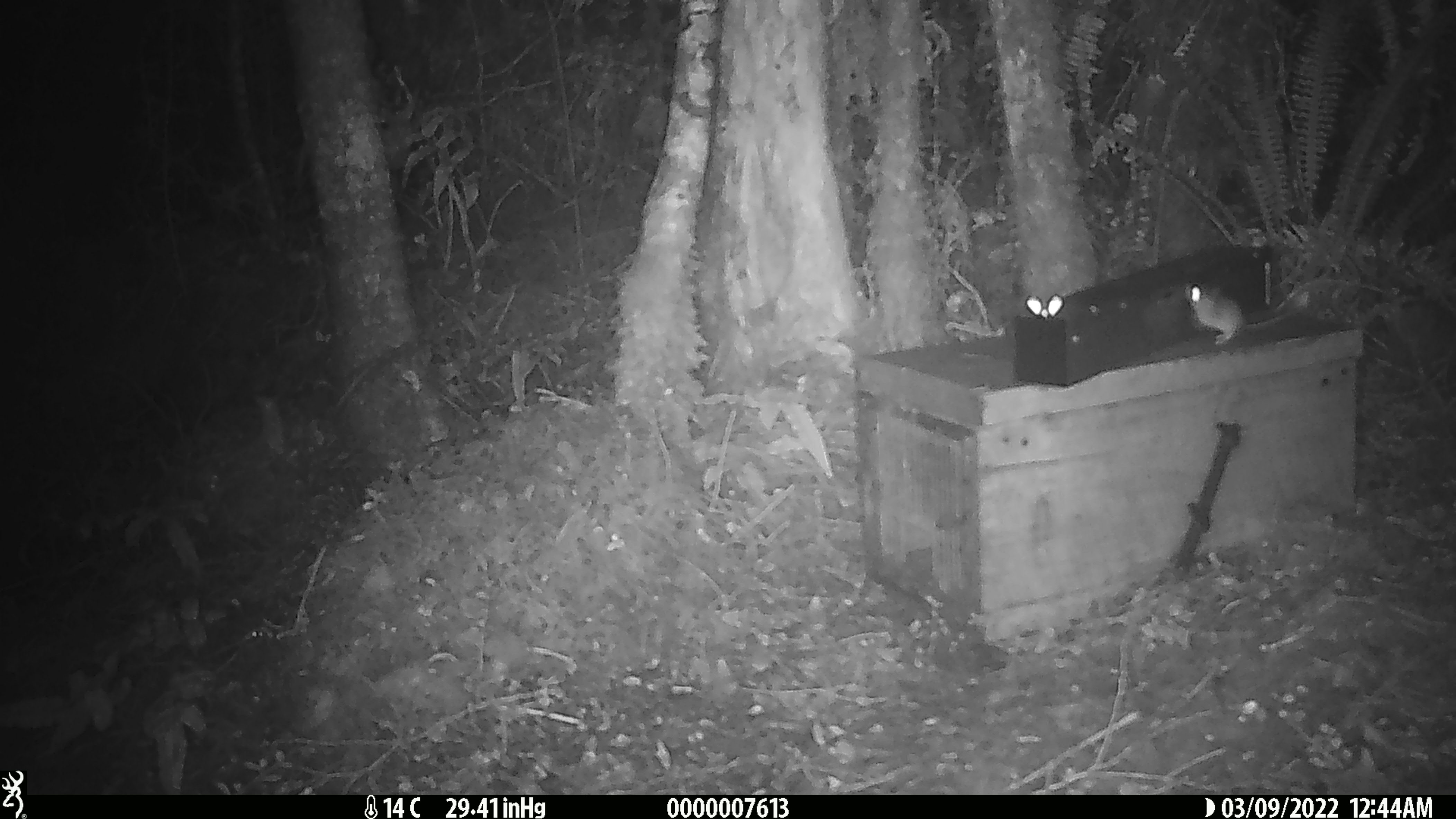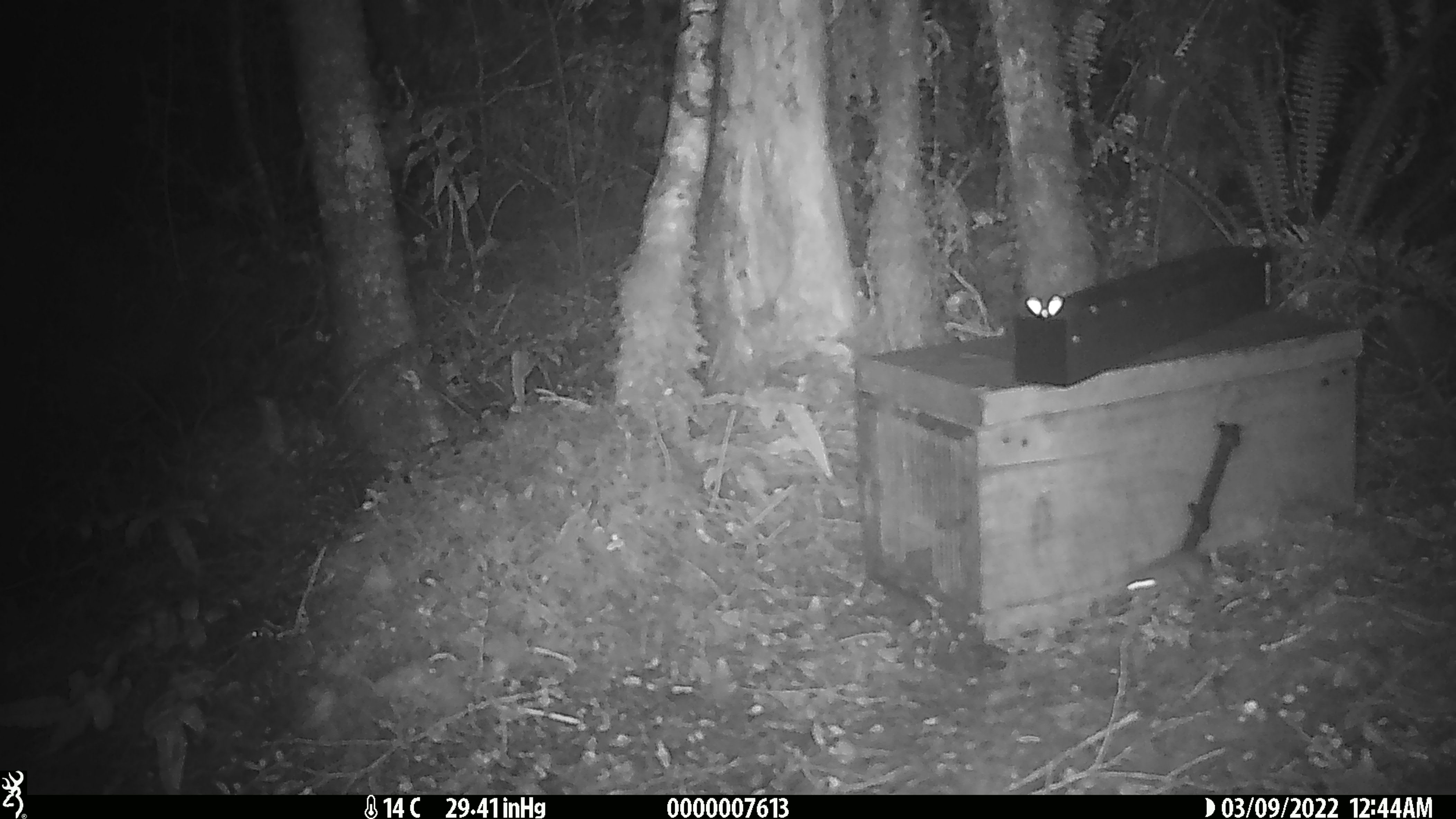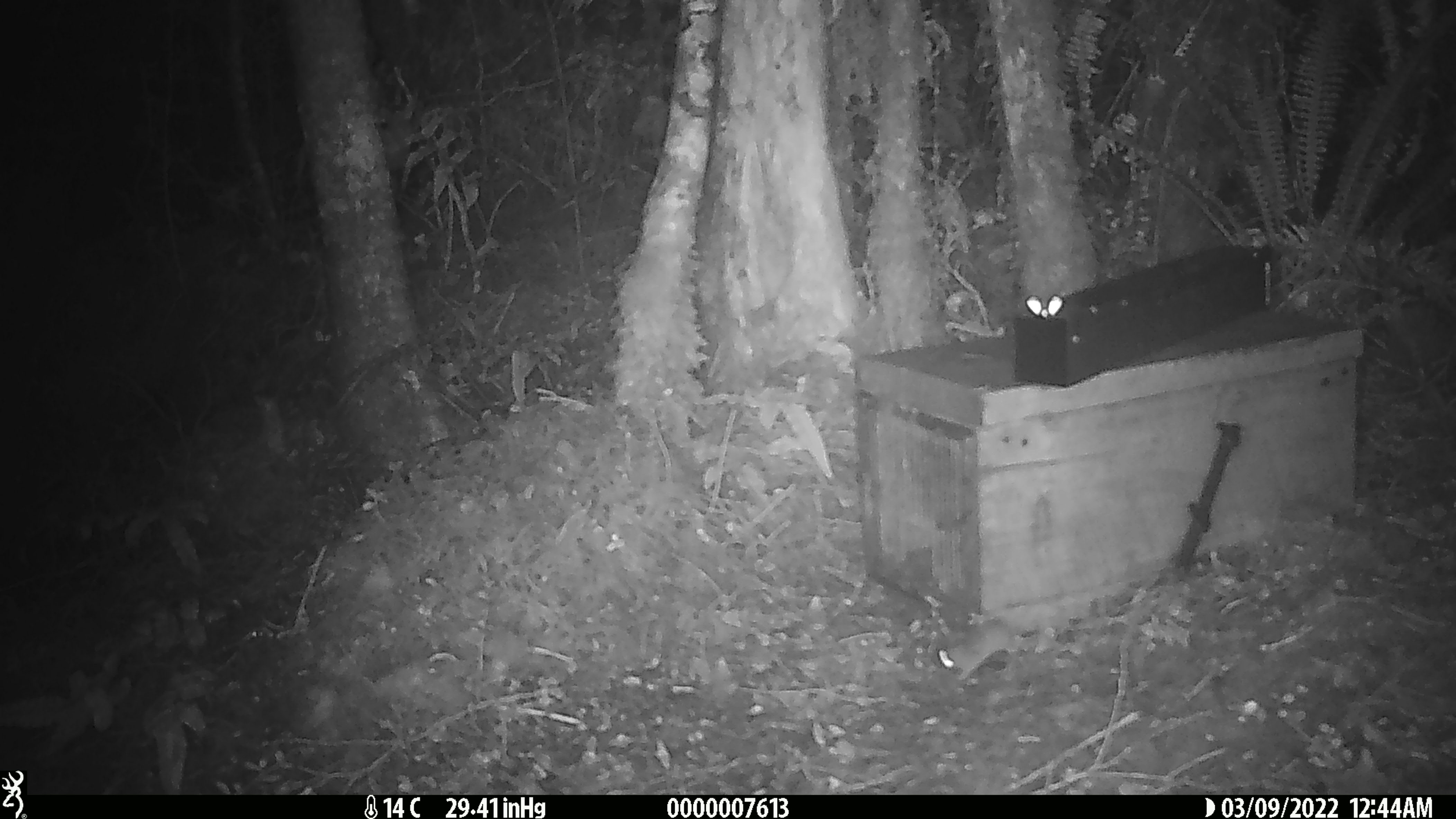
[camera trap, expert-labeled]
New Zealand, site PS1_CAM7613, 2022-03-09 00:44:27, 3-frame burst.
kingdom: Animalia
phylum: Chordata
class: Mammalia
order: Rodentia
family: Muridae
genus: Mus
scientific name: Mus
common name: mouse